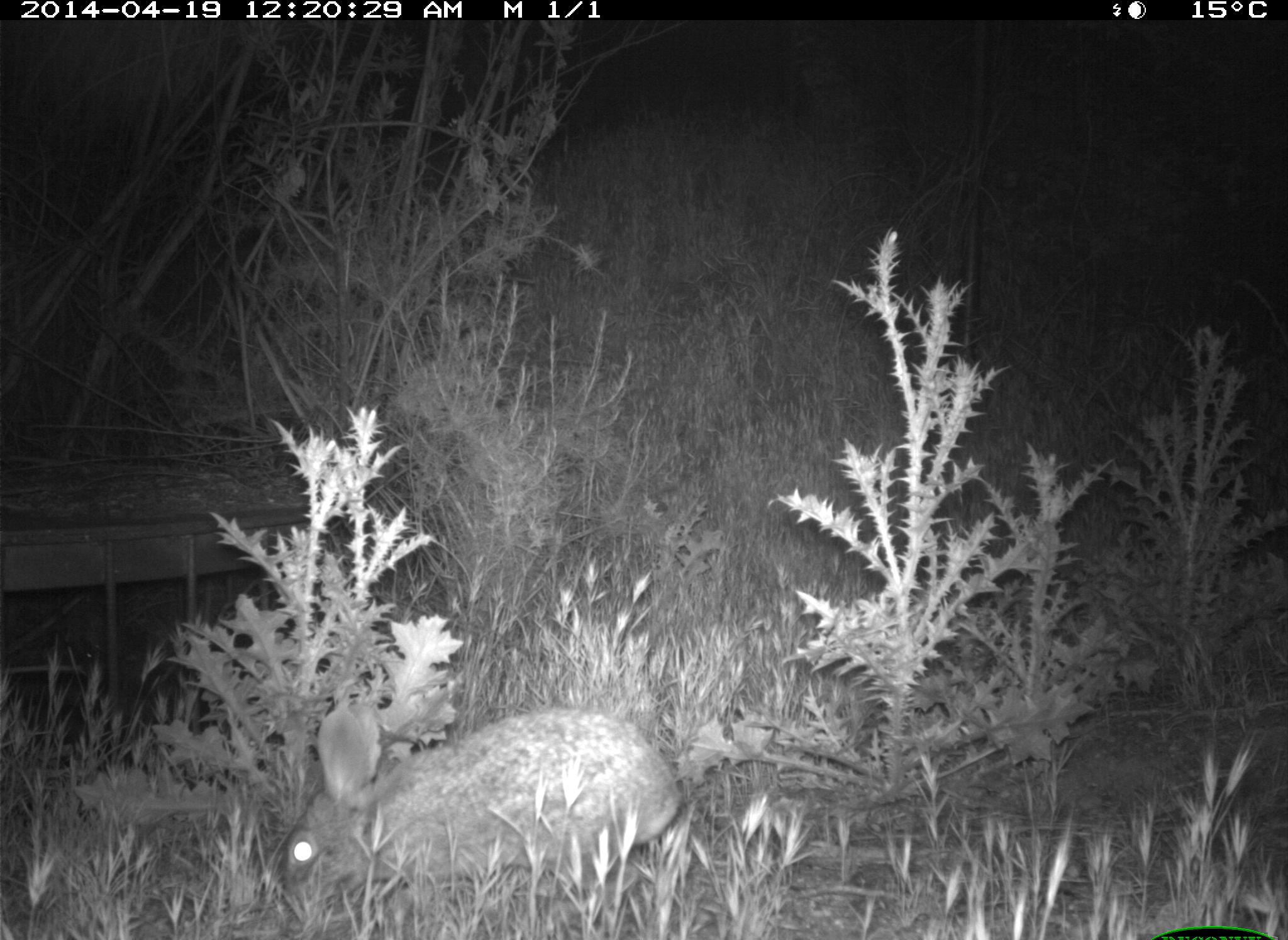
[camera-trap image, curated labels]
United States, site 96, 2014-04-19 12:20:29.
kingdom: Animalia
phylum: Chordata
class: Mammalia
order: Lagomorpha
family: Leporidae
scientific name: Leporidae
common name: rabbits and hares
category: rabbit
Rabbit (rabbits and hares) (Leporidae).